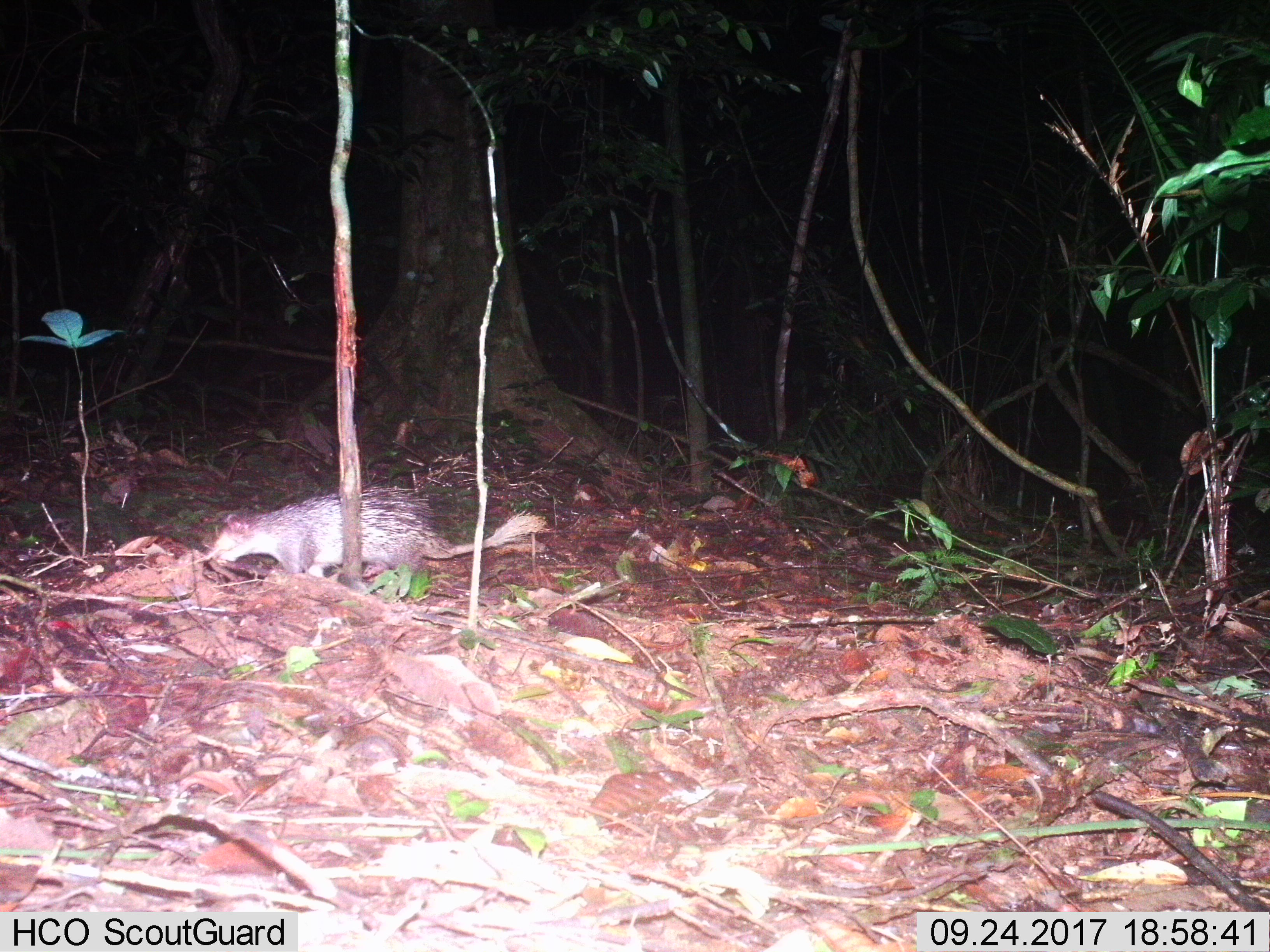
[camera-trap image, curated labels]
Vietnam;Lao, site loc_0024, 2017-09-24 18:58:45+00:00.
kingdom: Animalia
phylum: Chordata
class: Mammalia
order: Rodentia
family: Hystricidae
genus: Atherurus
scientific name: Atherurus macrourus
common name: asiatic brush-tailed porcupine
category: asiatic brush tailed porcupine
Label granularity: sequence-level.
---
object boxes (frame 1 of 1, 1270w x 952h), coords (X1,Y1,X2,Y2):
asiatic brush tailed porcupine: (207,484,555,581)